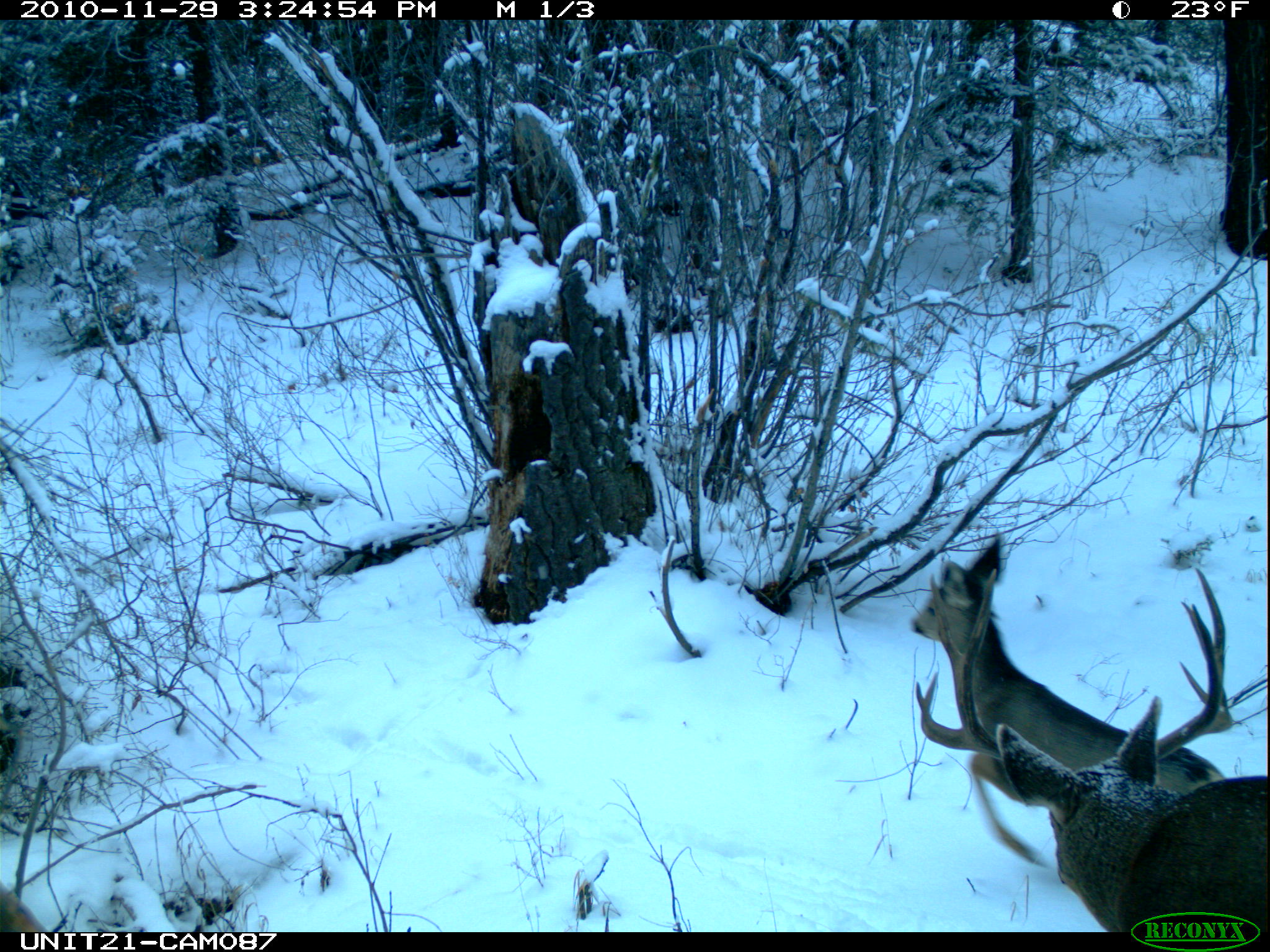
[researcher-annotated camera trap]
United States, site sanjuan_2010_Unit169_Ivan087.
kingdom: Animalia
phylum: Chordata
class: Mammalia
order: Artiodactyla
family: Cervidae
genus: Odocoileus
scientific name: Odocoileus hemionus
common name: mule deer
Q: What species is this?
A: Odocoileus hemionus (mule deer).